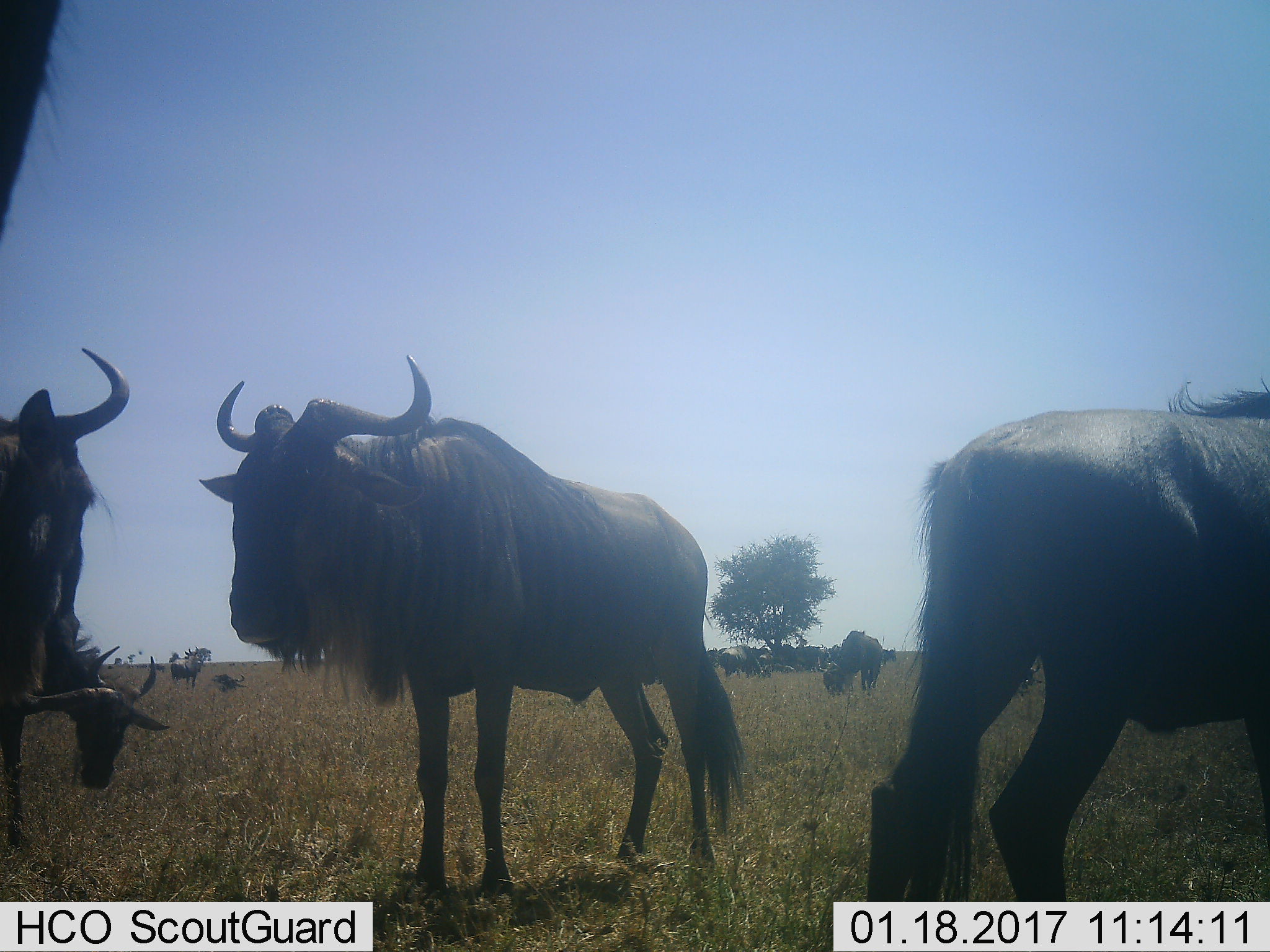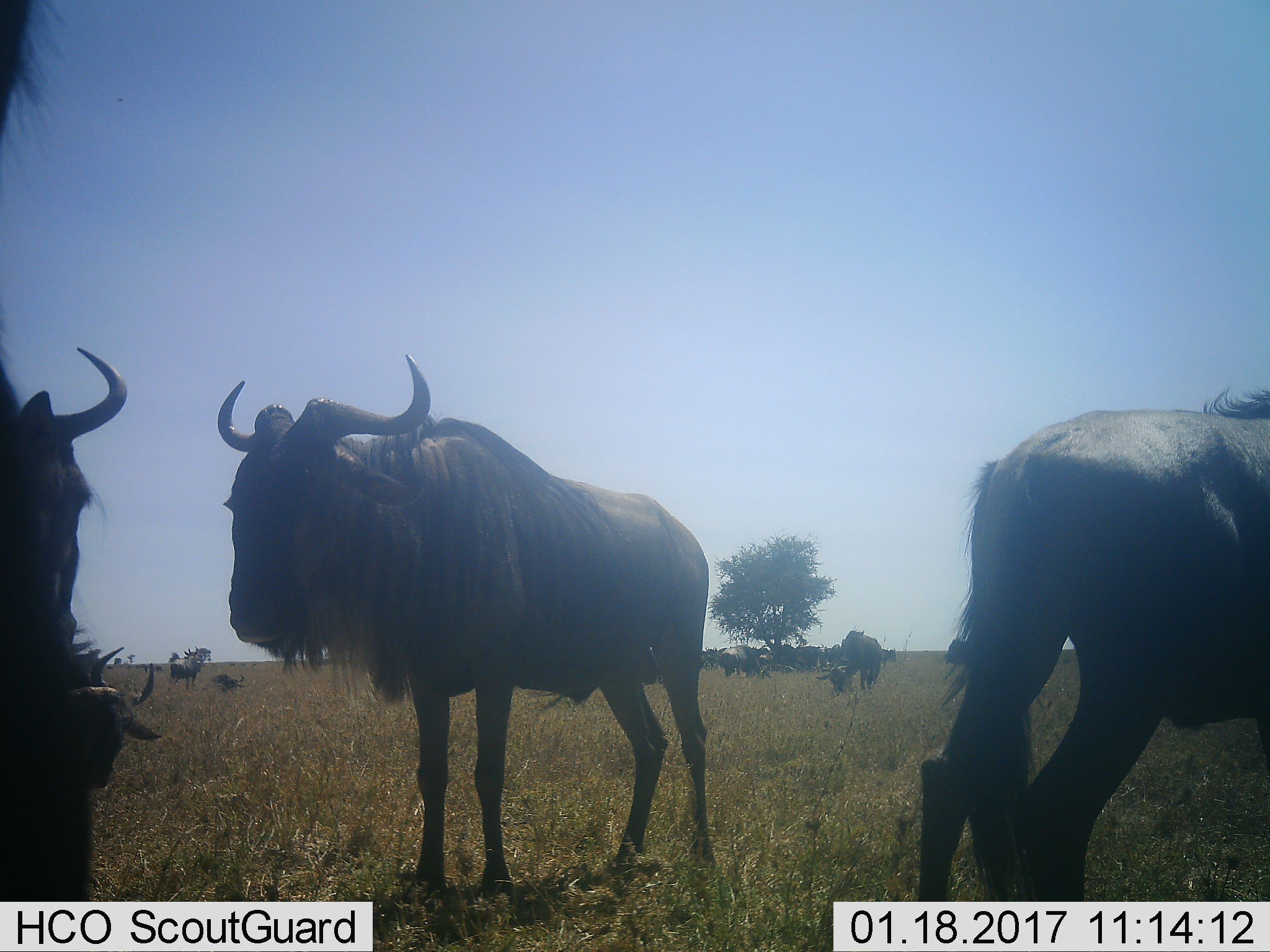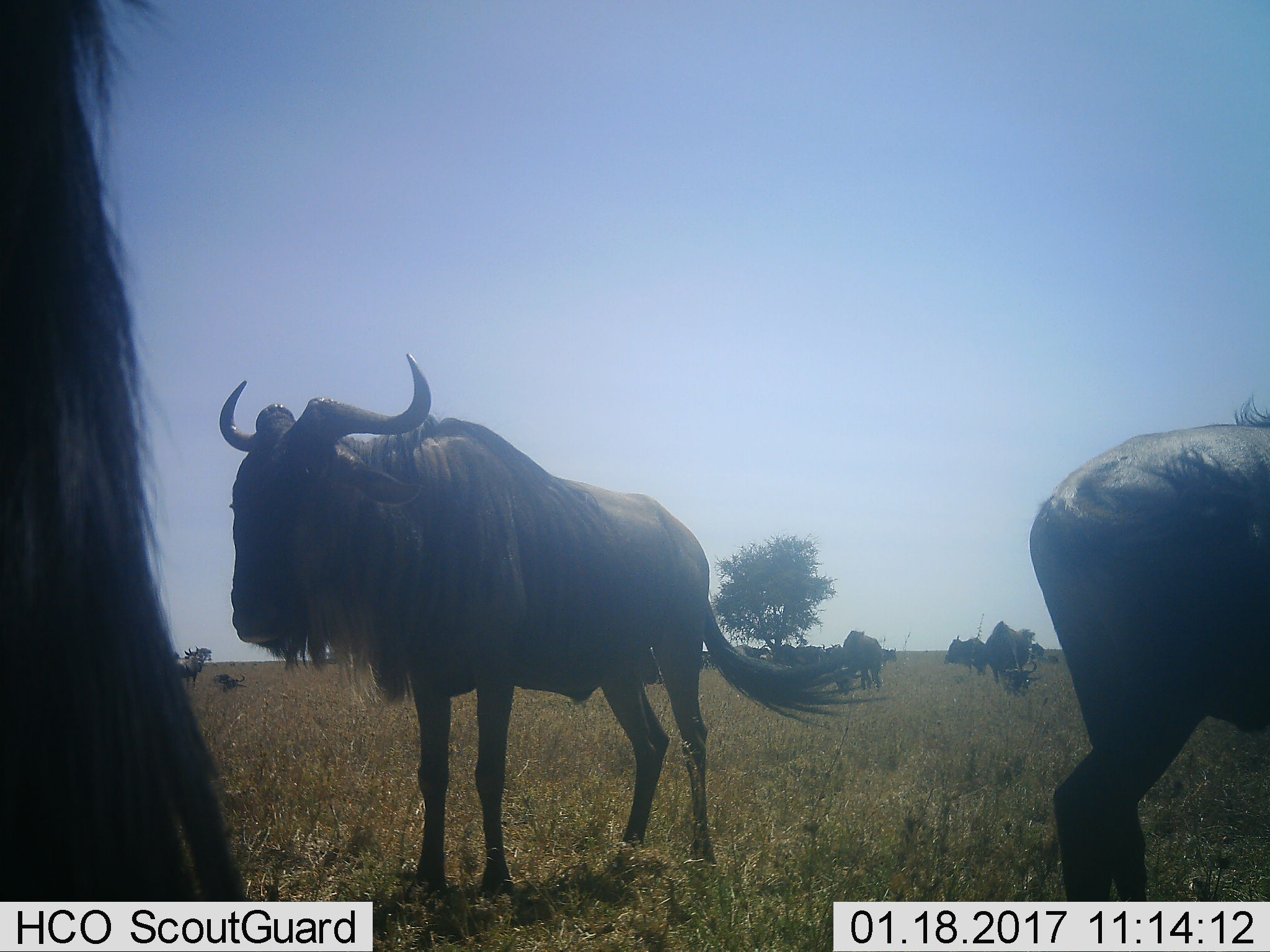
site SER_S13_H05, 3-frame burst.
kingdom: Animalia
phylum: Chordata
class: Mammalia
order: Artiodactyla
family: Bovidae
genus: Connochaetes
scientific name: Connochaetes taurinus taurinus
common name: blue wildebeest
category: wildebeestblue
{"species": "wildebeestblue (blue wildebeest) (Connochaetes taurinus taurinus)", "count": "11-50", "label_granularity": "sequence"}